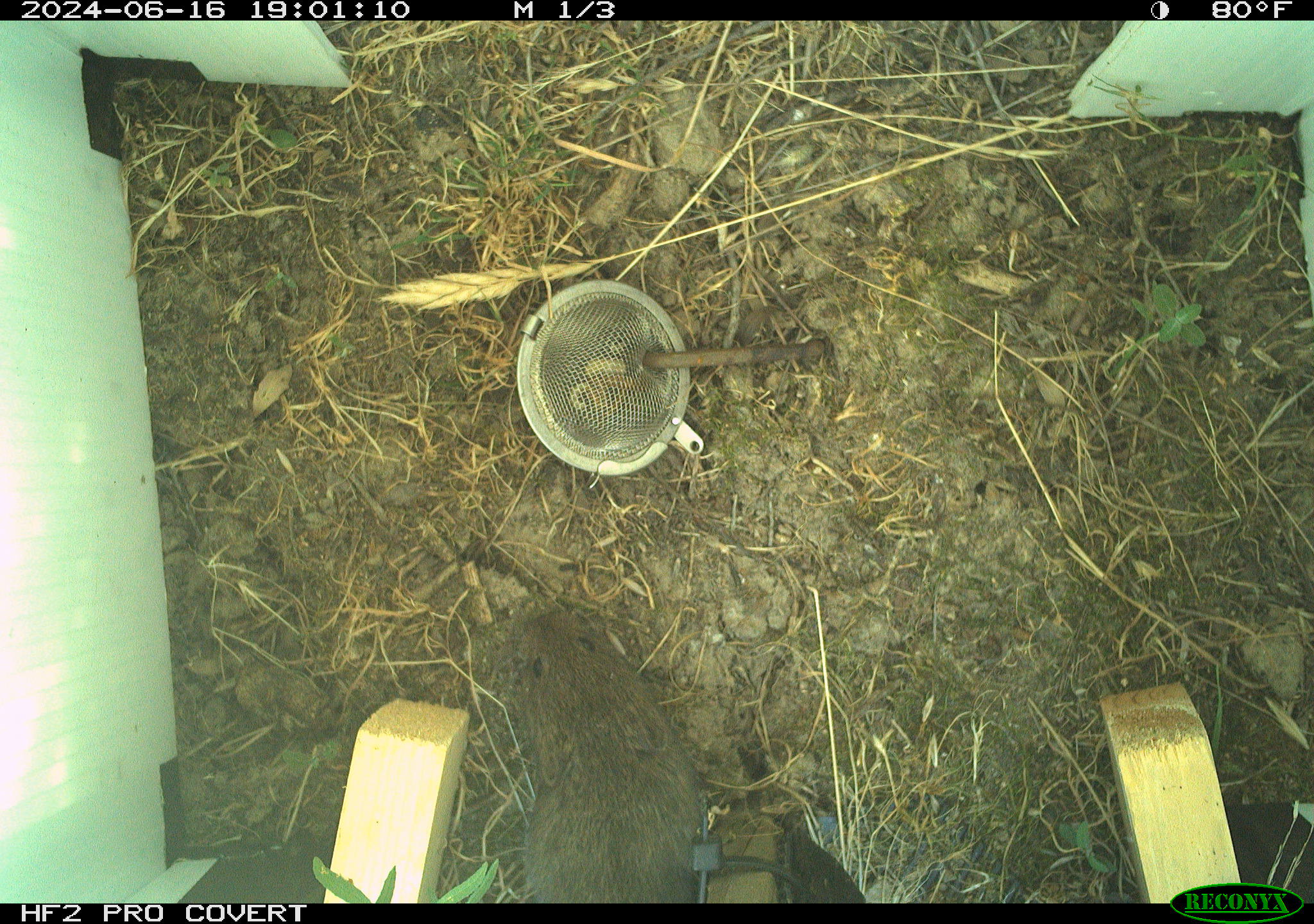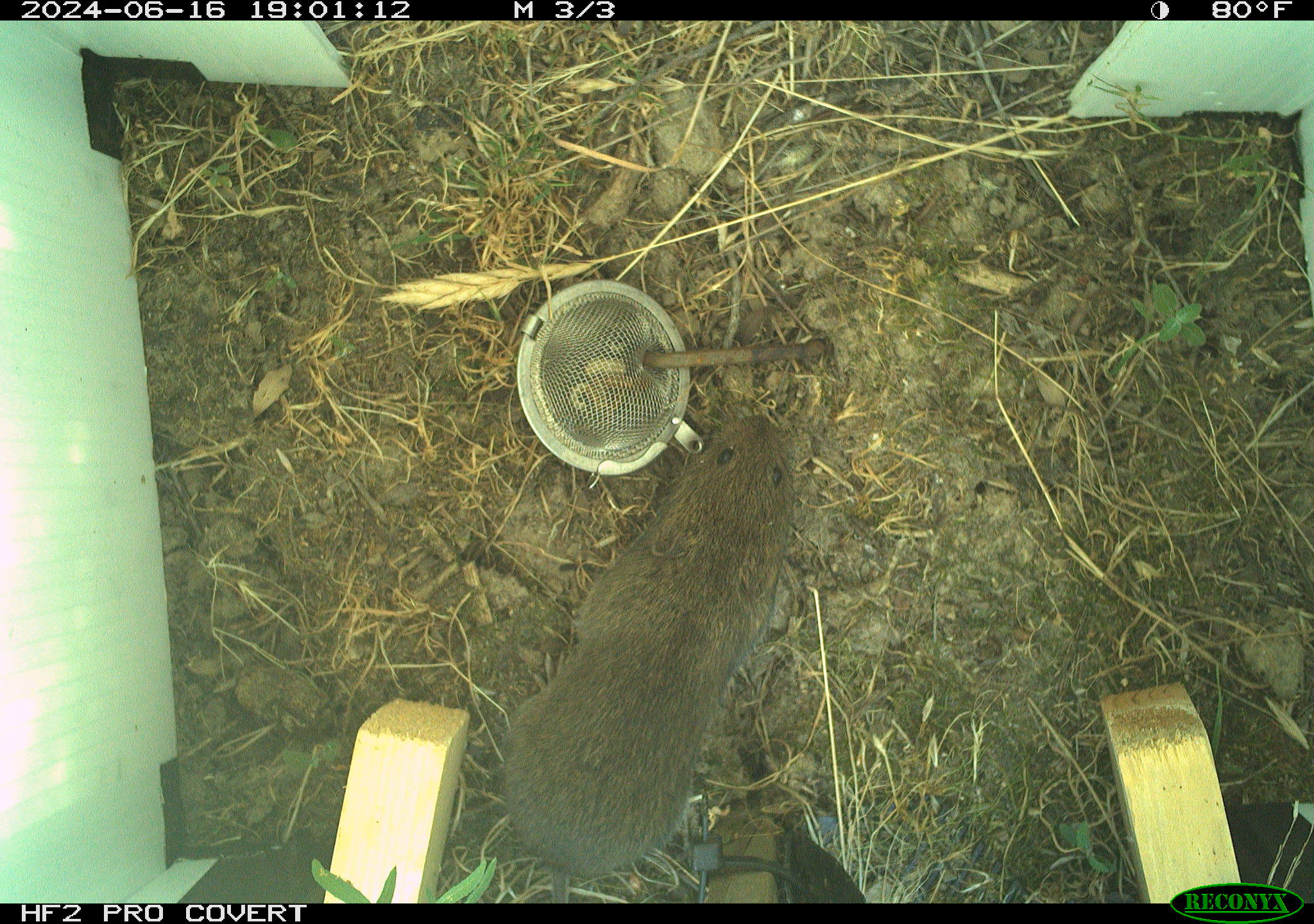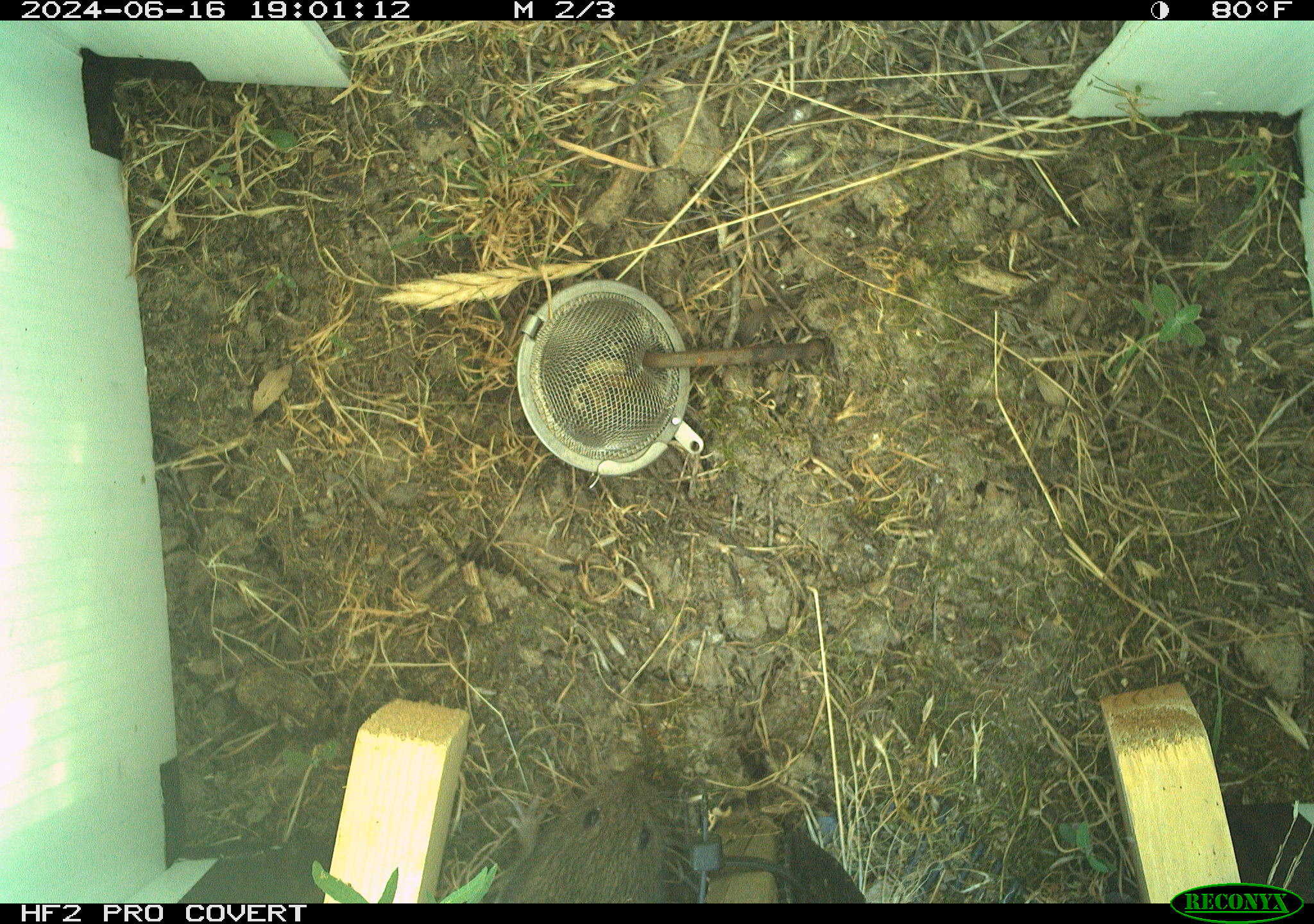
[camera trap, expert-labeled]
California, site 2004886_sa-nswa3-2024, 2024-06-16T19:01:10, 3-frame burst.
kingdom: Animalia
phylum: Chordata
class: Mammalia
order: Rodentia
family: Cricetidae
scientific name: Arvicolinae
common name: voles, lemmings, and muskrats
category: arvicolinae subfamily